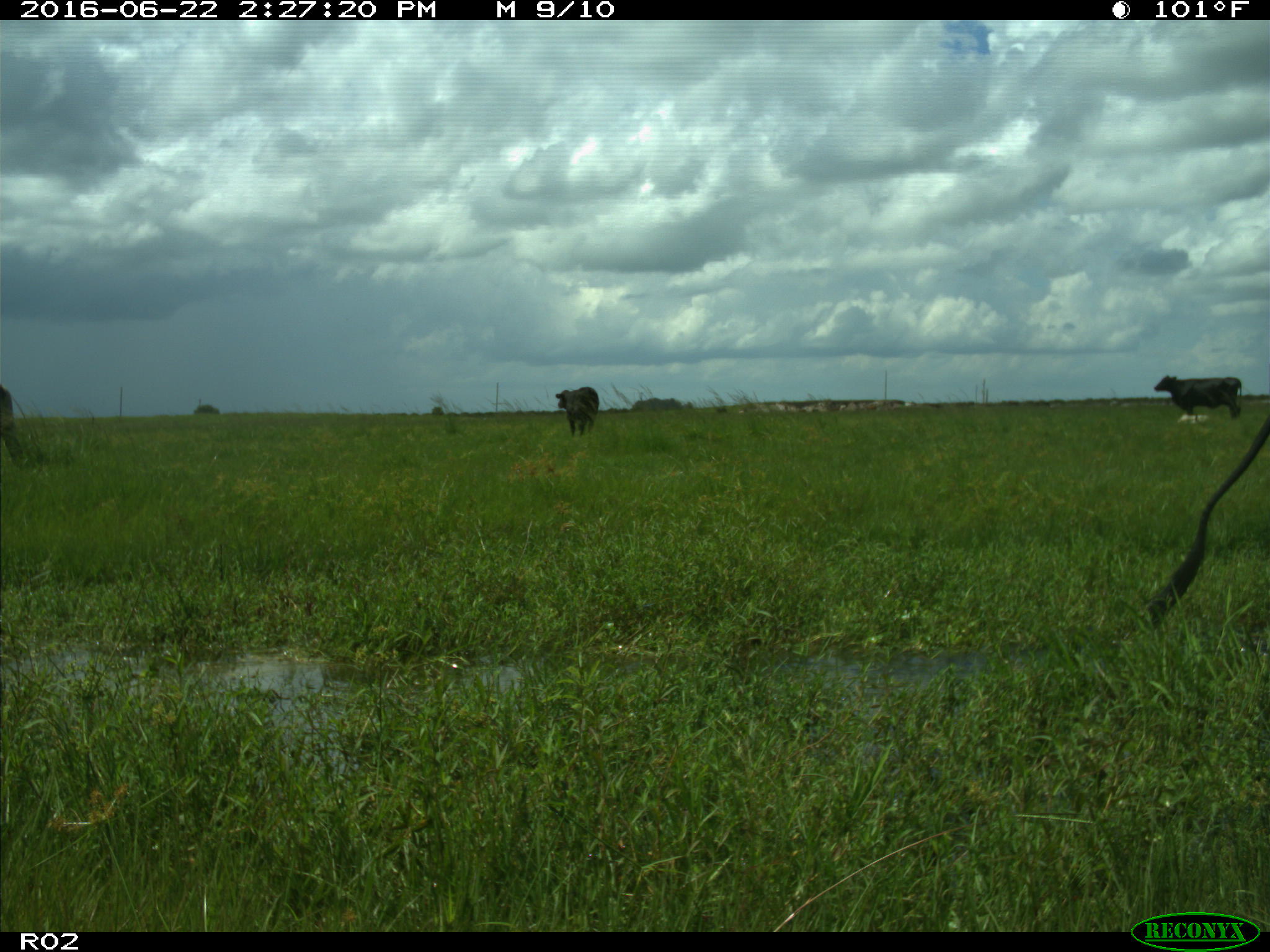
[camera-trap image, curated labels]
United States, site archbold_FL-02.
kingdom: Animalia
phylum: Chordata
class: Mammalia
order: Artiodactyla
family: Bovidae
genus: Bos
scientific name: Bos taurus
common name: domestic cow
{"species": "Bos taurus (domestic cow)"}